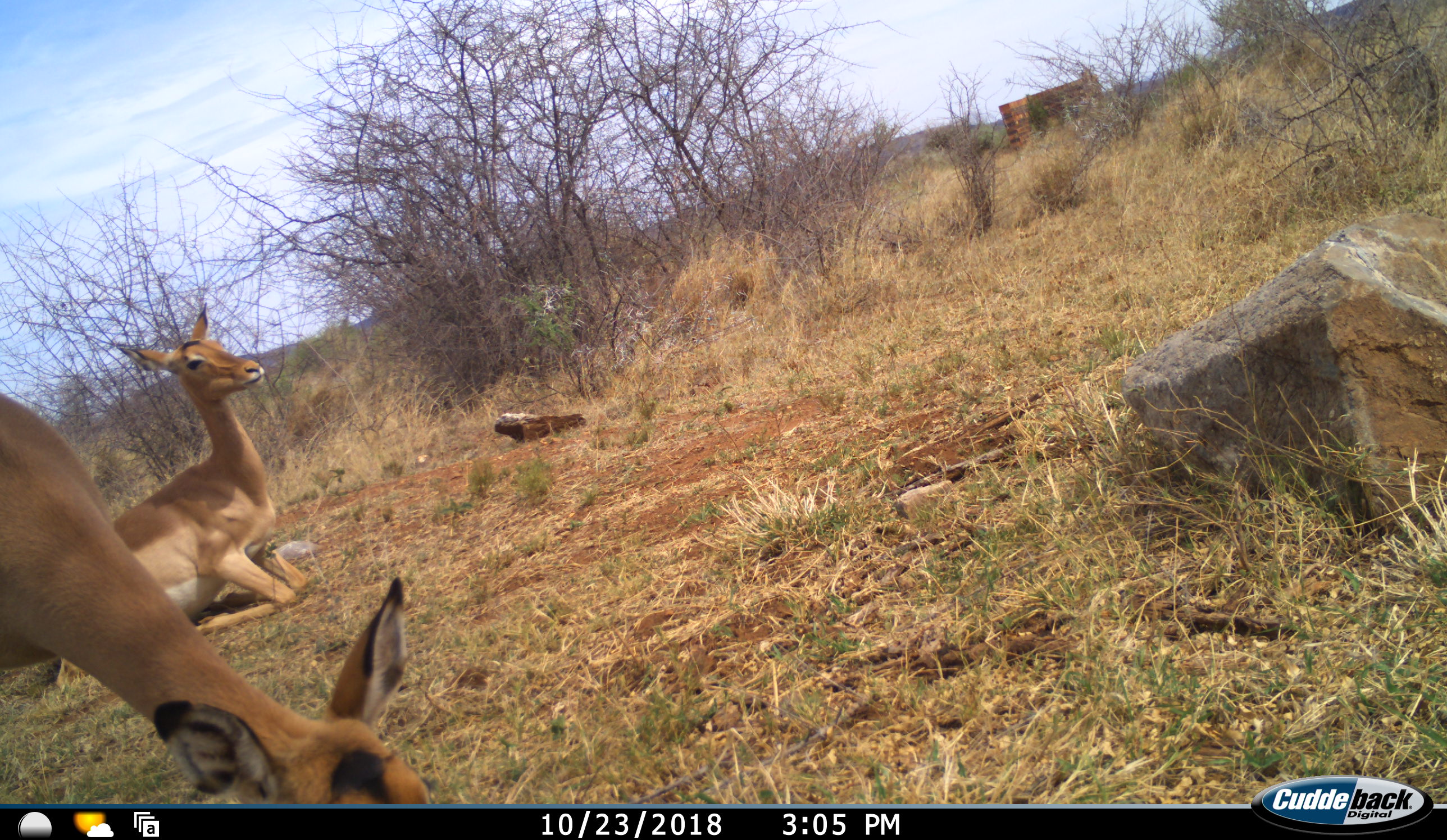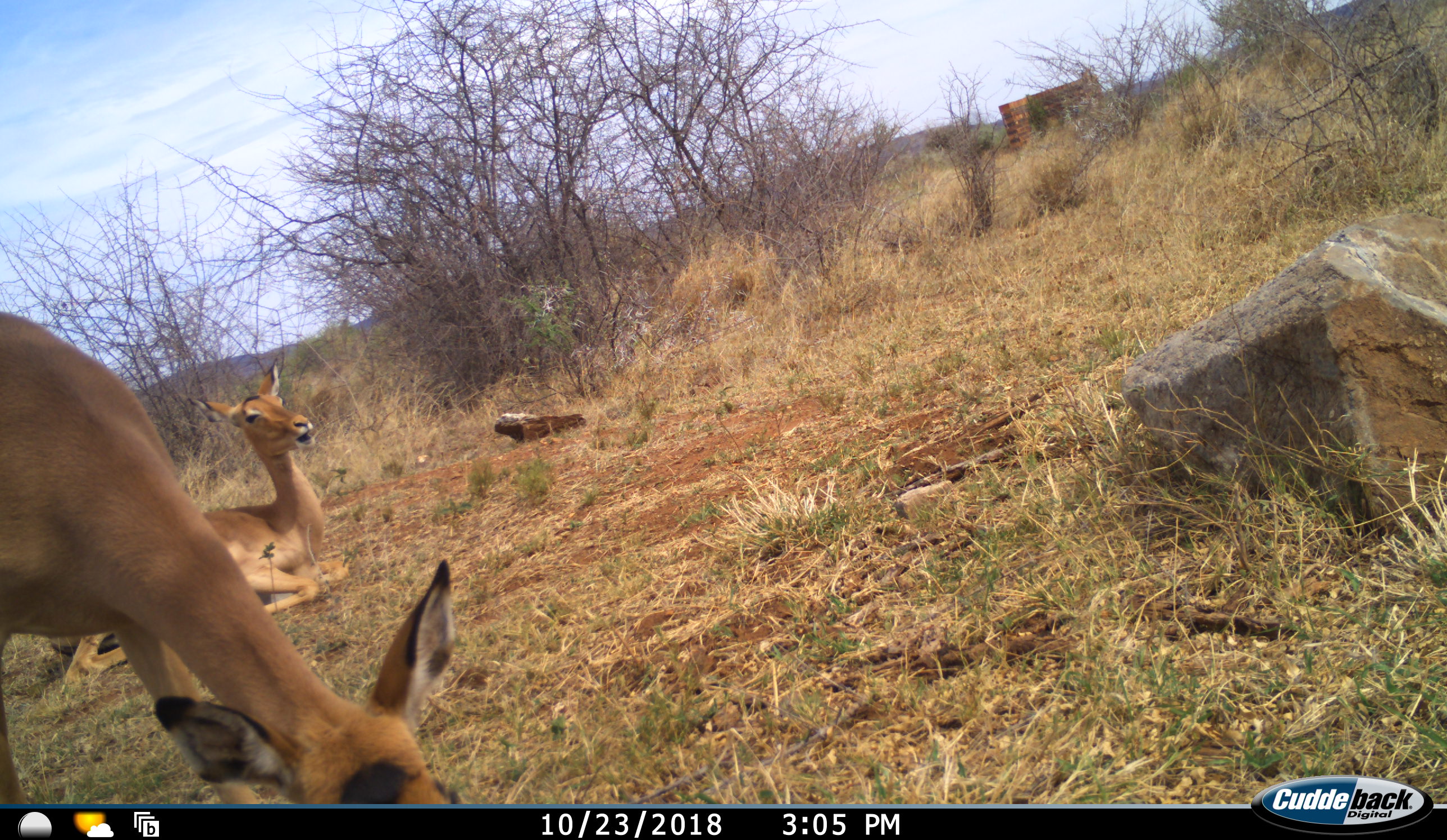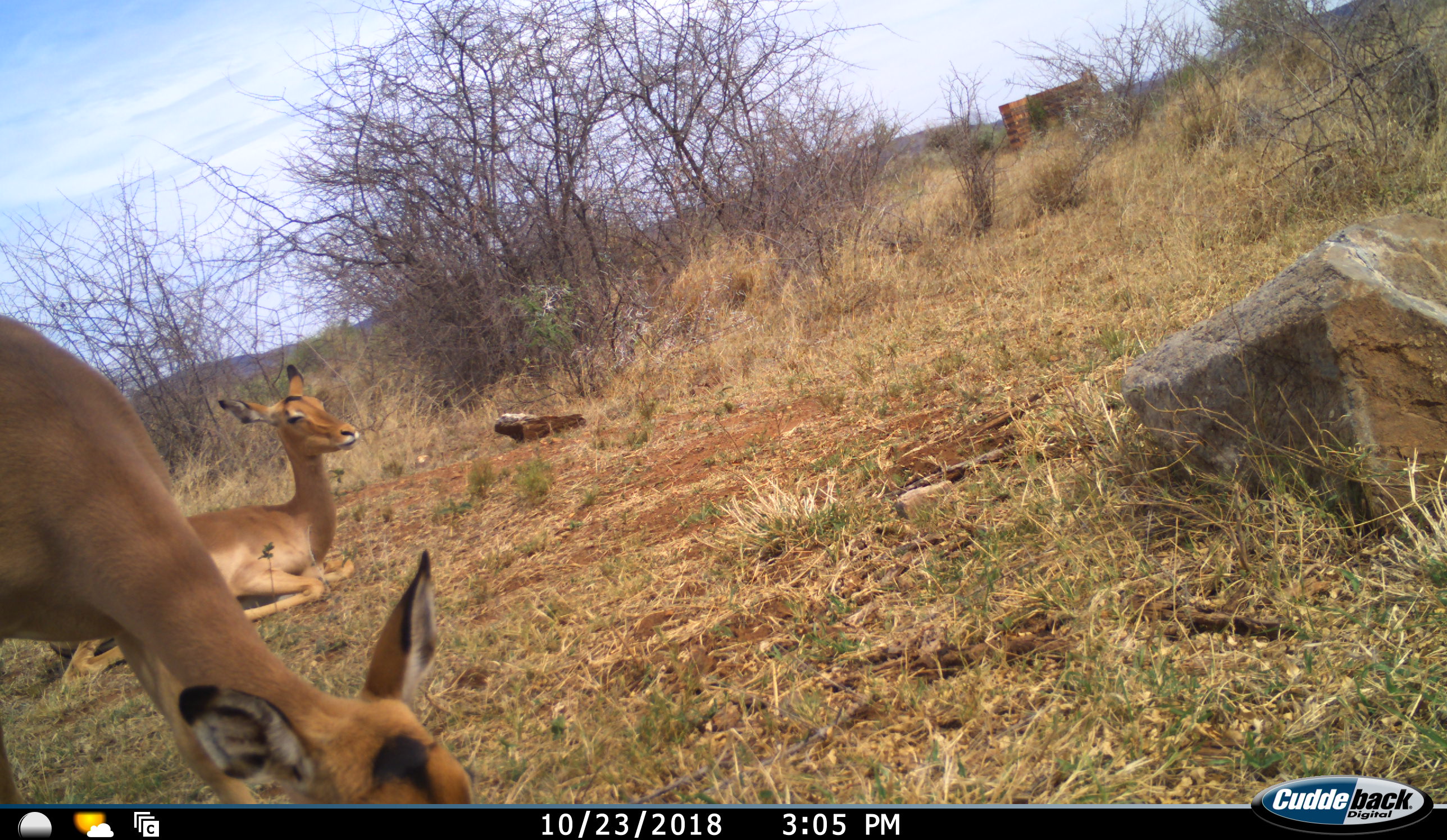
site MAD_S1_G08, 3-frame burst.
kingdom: Animalia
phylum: Chordata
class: Mammalia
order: Artiodactyla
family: Bovidae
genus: Aepyceros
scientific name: Aepyceros melampus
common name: impala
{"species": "impala (Aepyceros melampus)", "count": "2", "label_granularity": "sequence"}